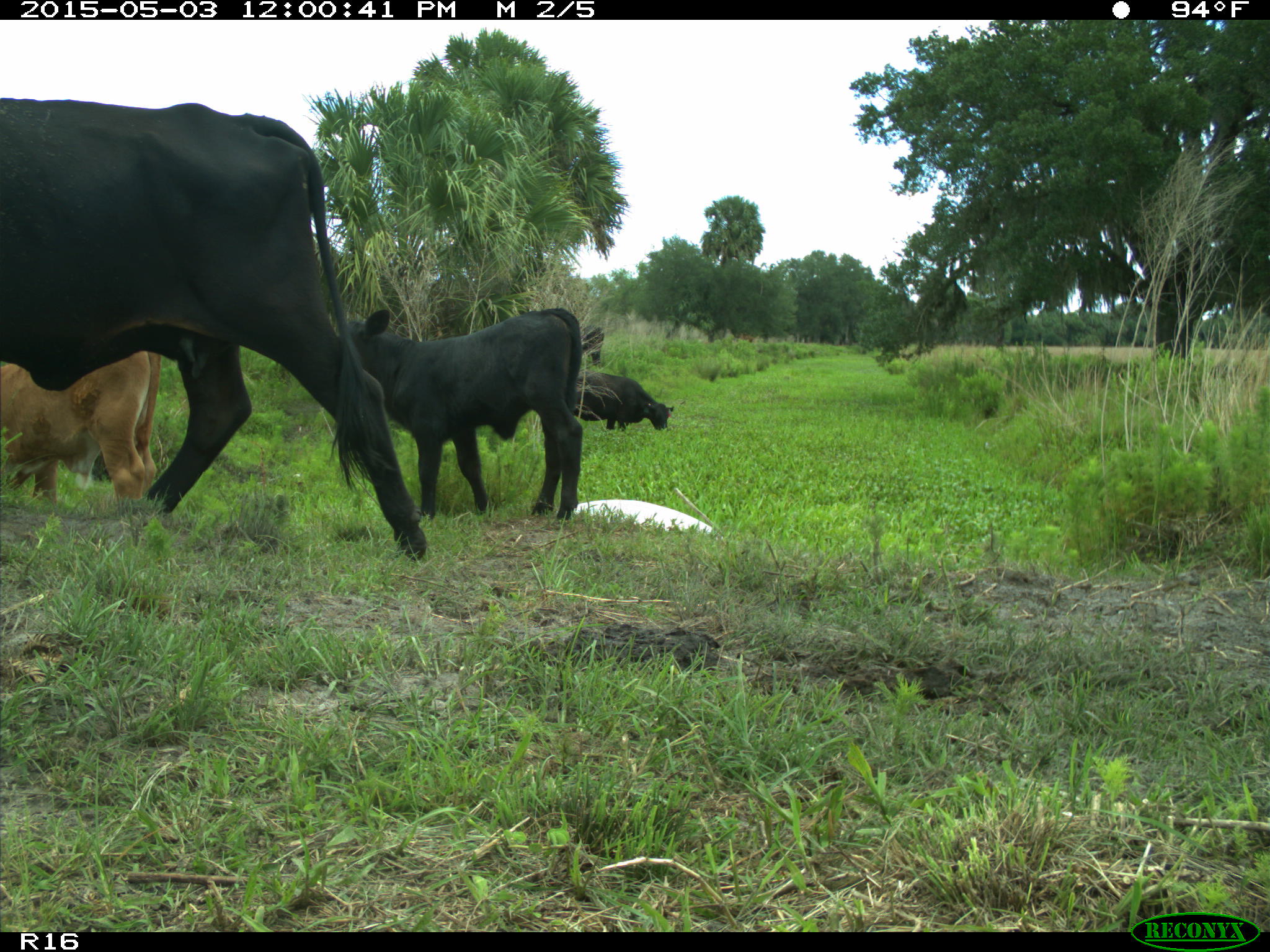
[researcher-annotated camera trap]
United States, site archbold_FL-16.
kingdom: Animalia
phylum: Chordata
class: Mammalia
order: Artiodactyla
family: Bovidae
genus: Bos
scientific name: Bos taurus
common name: domestic cow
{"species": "Bos taurus (domestic cow)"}